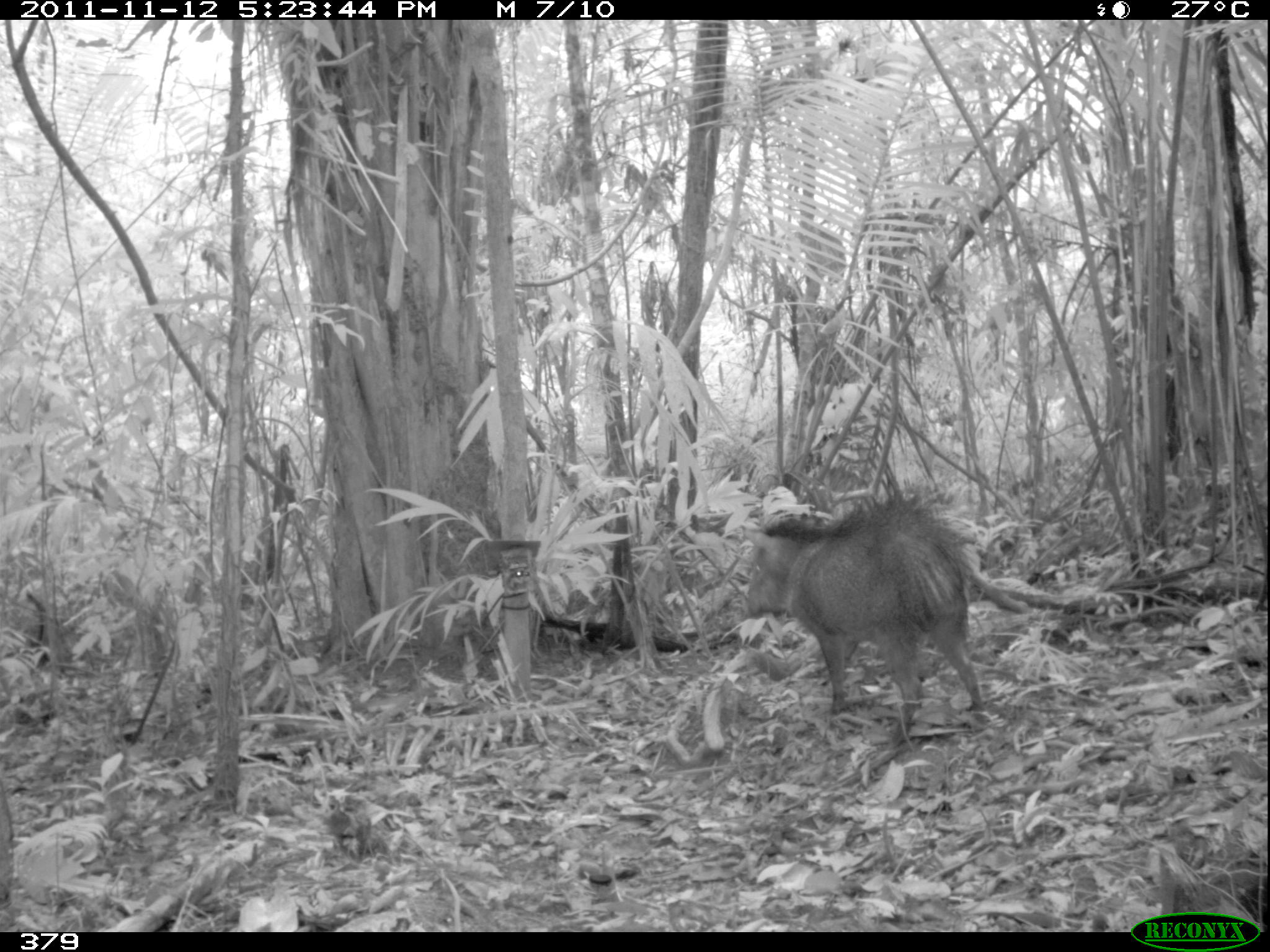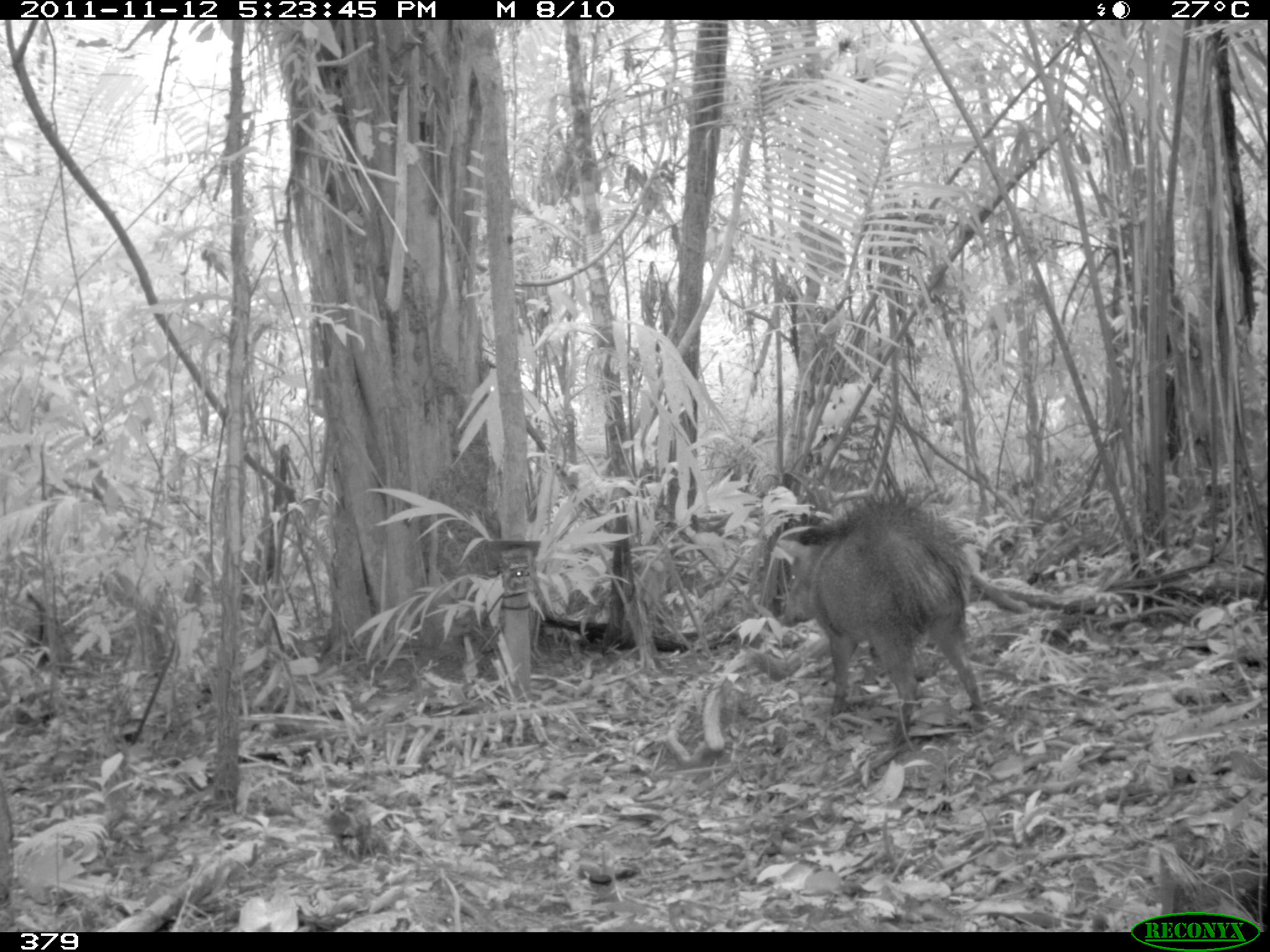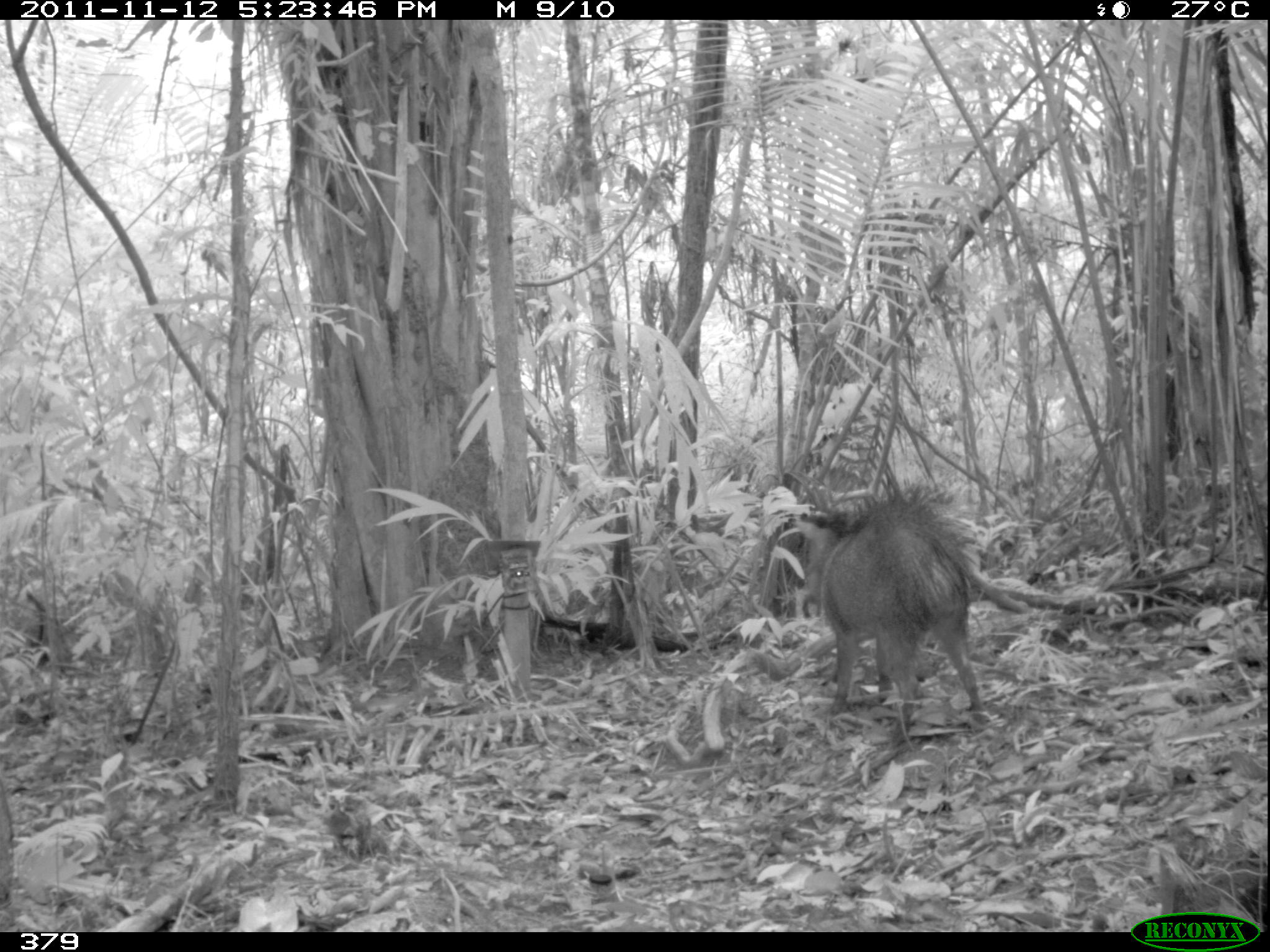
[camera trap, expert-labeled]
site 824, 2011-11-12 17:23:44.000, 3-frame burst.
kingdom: Animalia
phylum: Chordata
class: Mammalia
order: Artiodactyla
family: Tayassuidae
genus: Pecari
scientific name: Pecari tajacu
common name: collared peccary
Pecari tajacu (collared peccary).